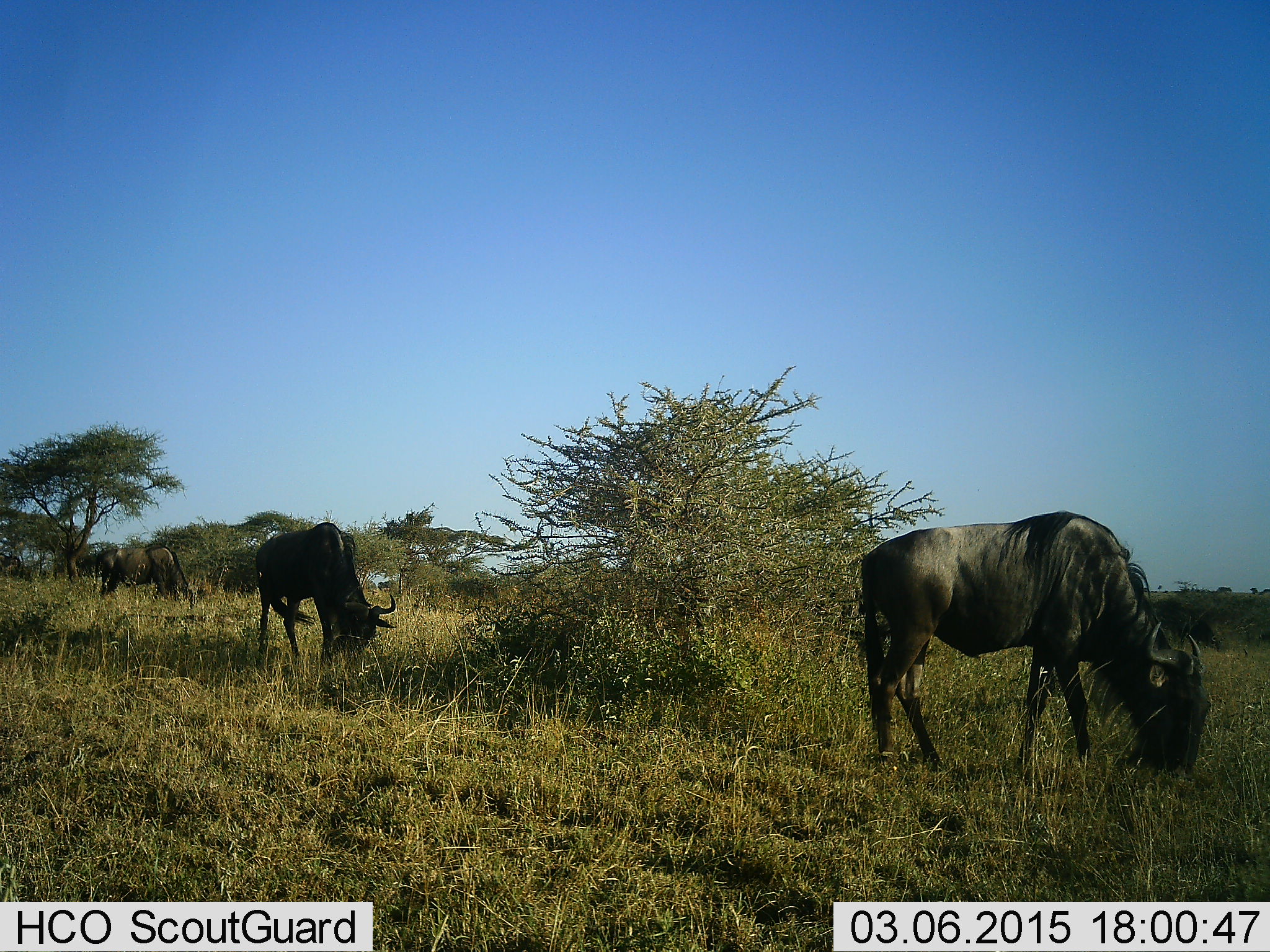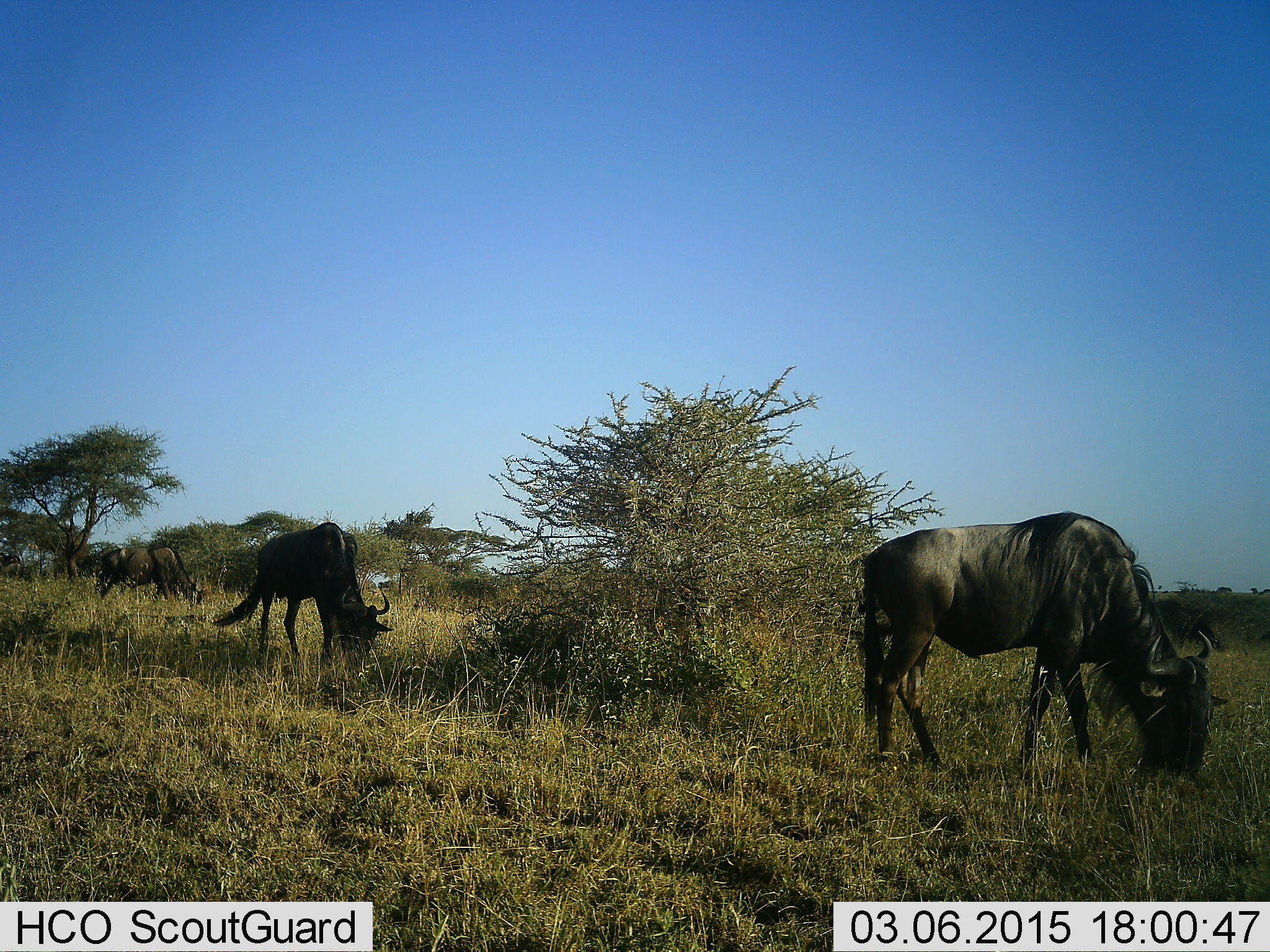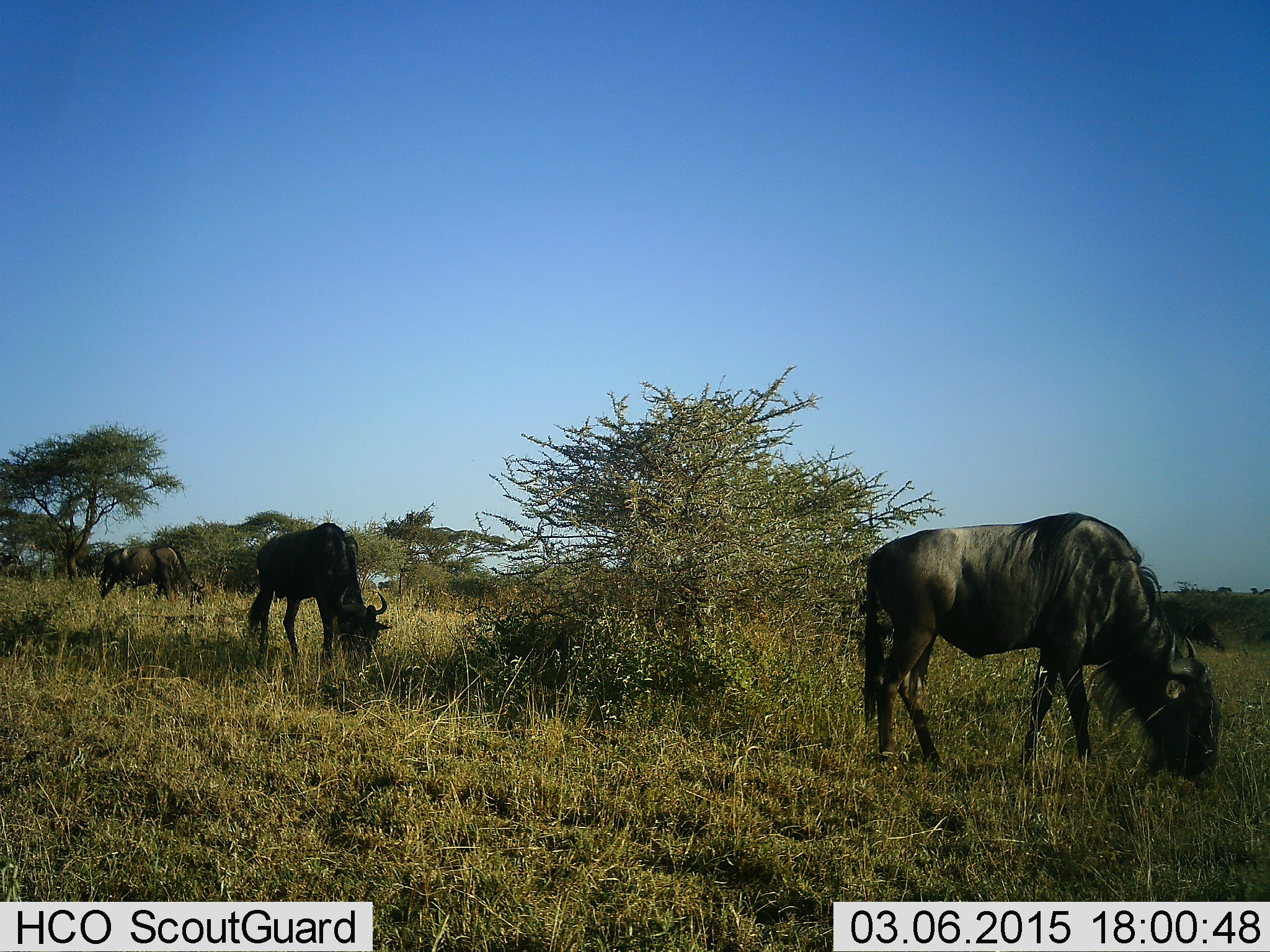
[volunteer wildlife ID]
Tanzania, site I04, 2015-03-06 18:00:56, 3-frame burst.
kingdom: Animalia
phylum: Chordata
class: Mammalia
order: Artiodactyla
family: Bovidae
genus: Connochaetes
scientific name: Connochaetes taurinus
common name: blue wildebeest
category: wildebeest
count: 3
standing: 20%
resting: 0%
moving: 0%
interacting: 0%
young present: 0%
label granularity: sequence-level